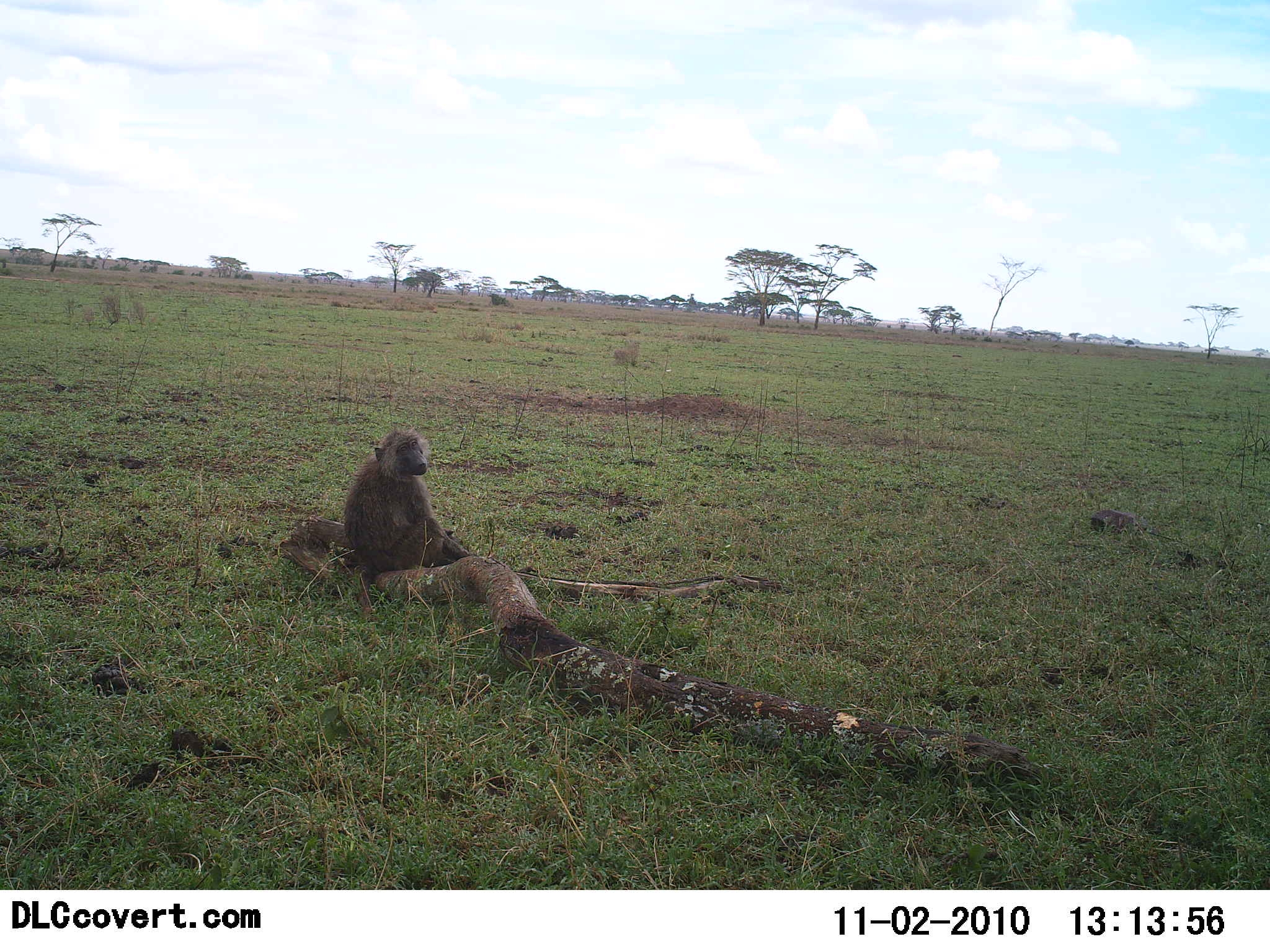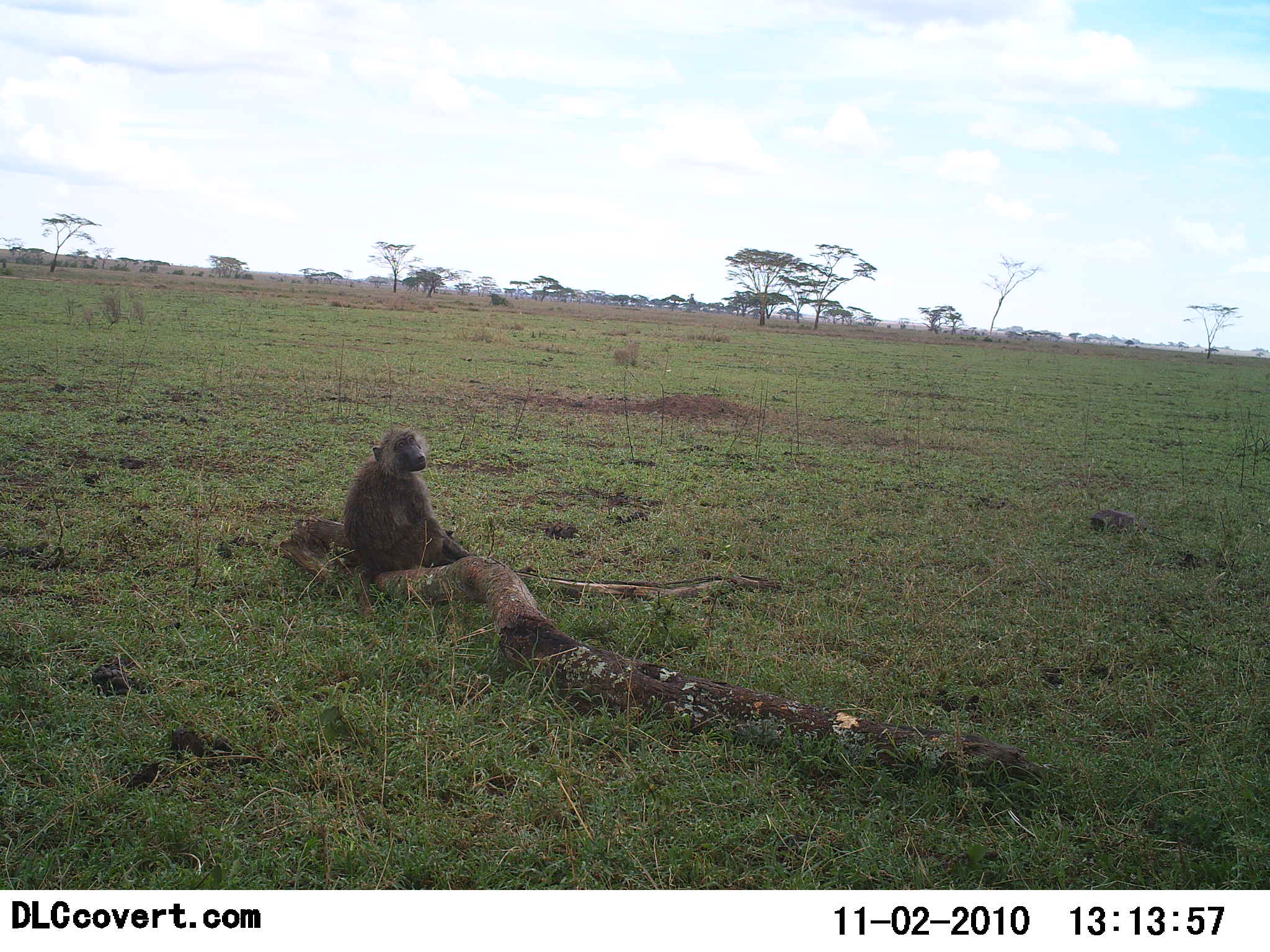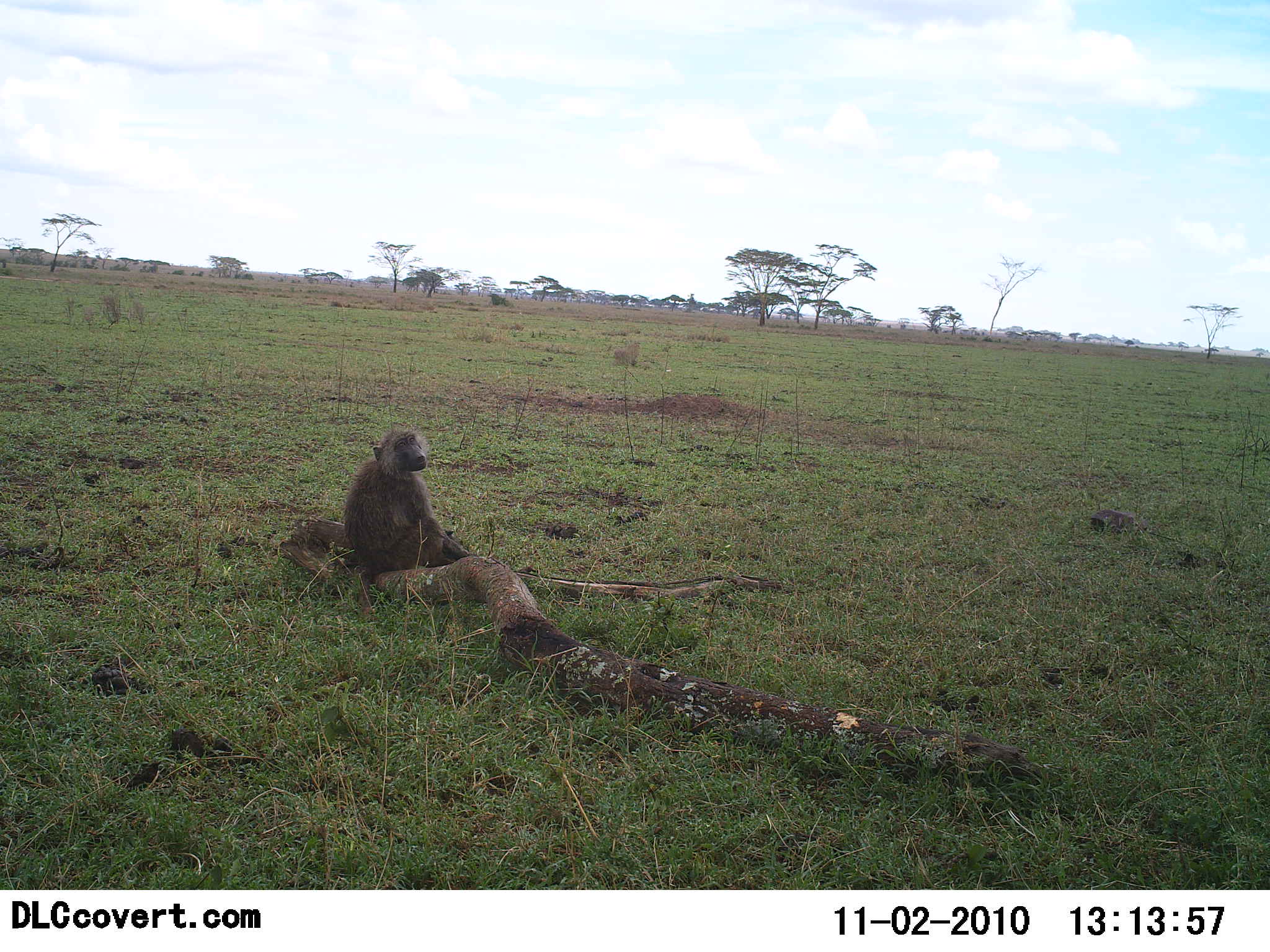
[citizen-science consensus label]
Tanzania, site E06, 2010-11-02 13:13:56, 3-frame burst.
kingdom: Animalia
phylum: Chordata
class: Mammalia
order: Primates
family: Cercopithecidae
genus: Papio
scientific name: Papio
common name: baboon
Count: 1.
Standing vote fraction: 0%.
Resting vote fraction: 100%.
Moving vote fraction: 0%.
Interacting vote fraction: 0%.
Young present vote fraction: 0%.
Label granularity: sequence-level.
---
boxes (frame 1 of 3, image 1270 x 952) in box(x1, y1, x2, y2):
animal: box(343, 428, 470, 576)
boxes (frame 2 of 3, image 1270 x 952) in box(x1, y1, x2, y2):
animal: box(343, 426, 476, 578)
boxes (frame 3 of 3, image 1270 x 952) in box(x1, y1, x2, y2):
animal: box(345, 428, 470, 616)